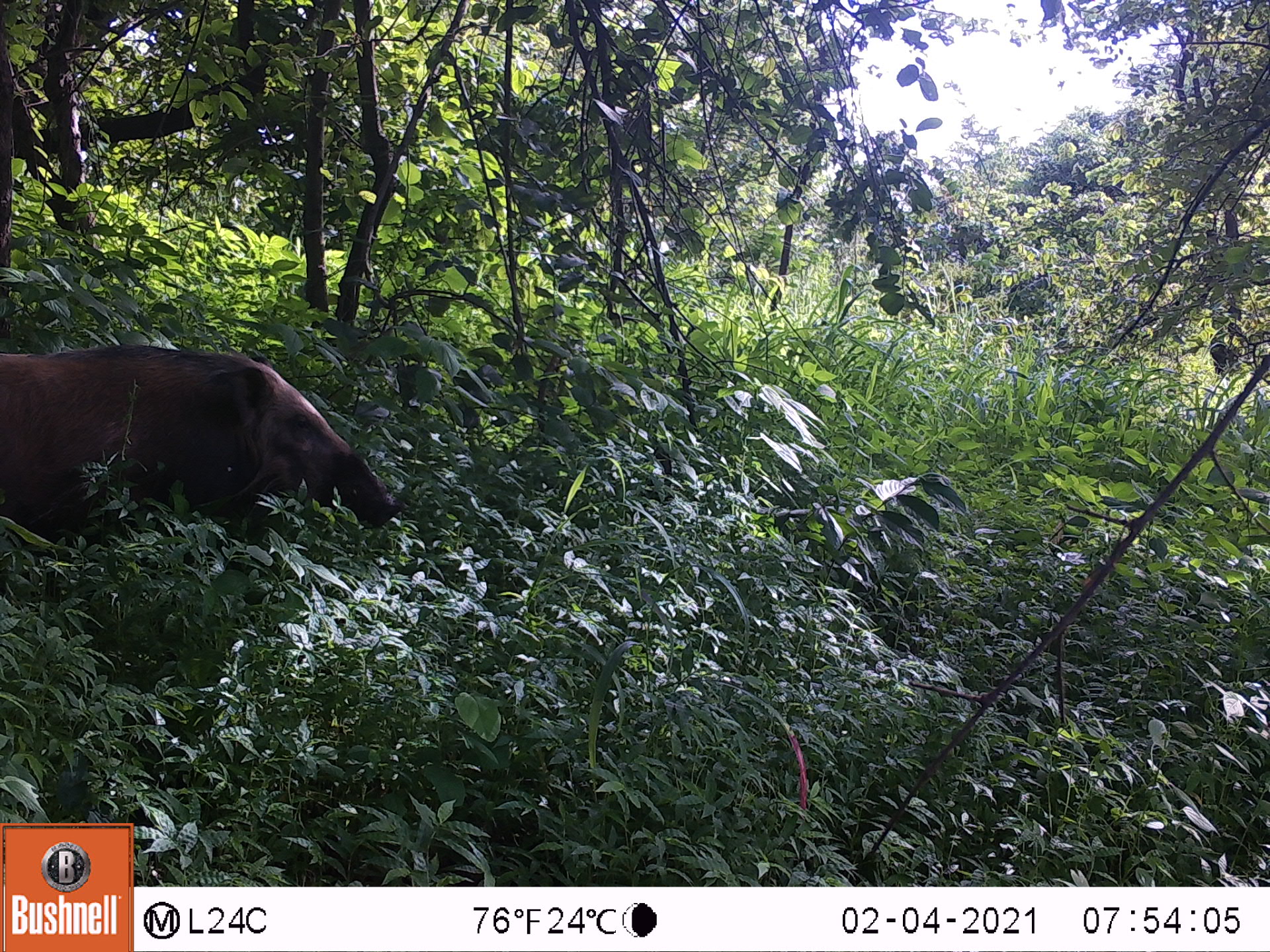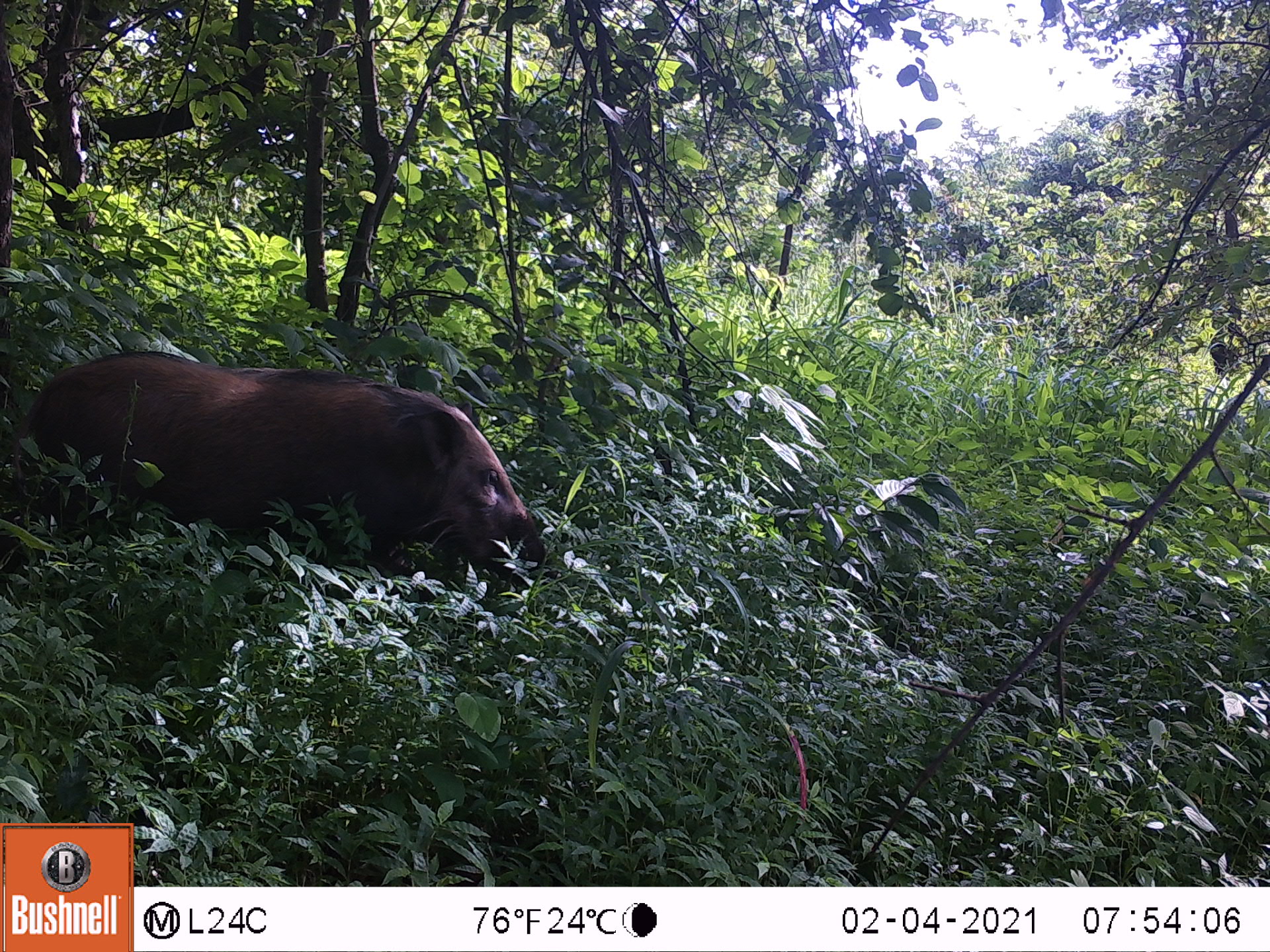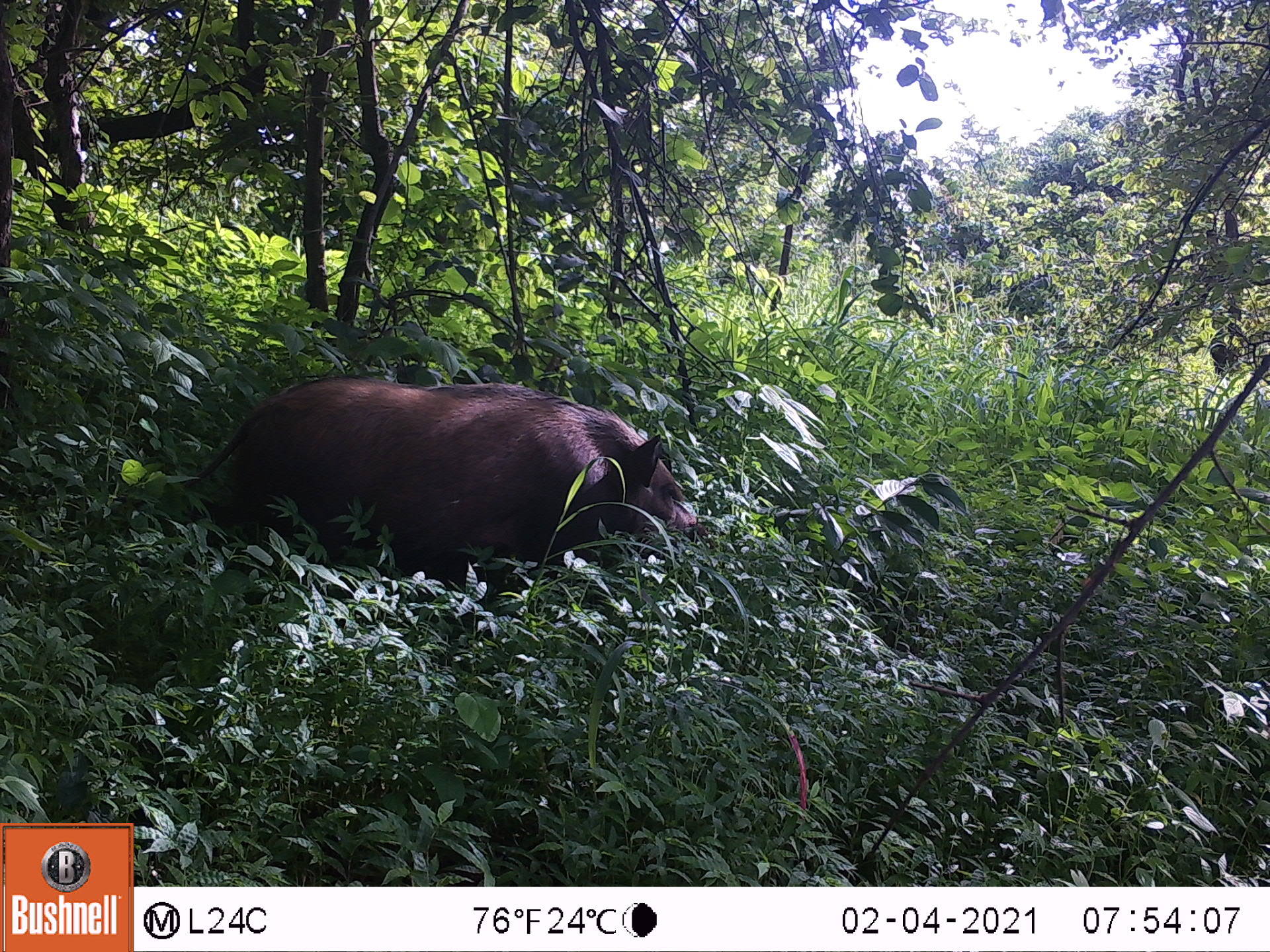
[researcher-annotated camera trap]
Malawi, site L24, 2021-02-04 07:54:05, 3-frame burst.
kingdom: Animalia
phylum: Chordata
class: Mammalia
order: Artiodactyla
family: Suidae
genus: Potamochoerus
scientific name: Potamochoerus larvatus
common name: bushpig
Bushpig (Potamochoerus larvatus), count 1.